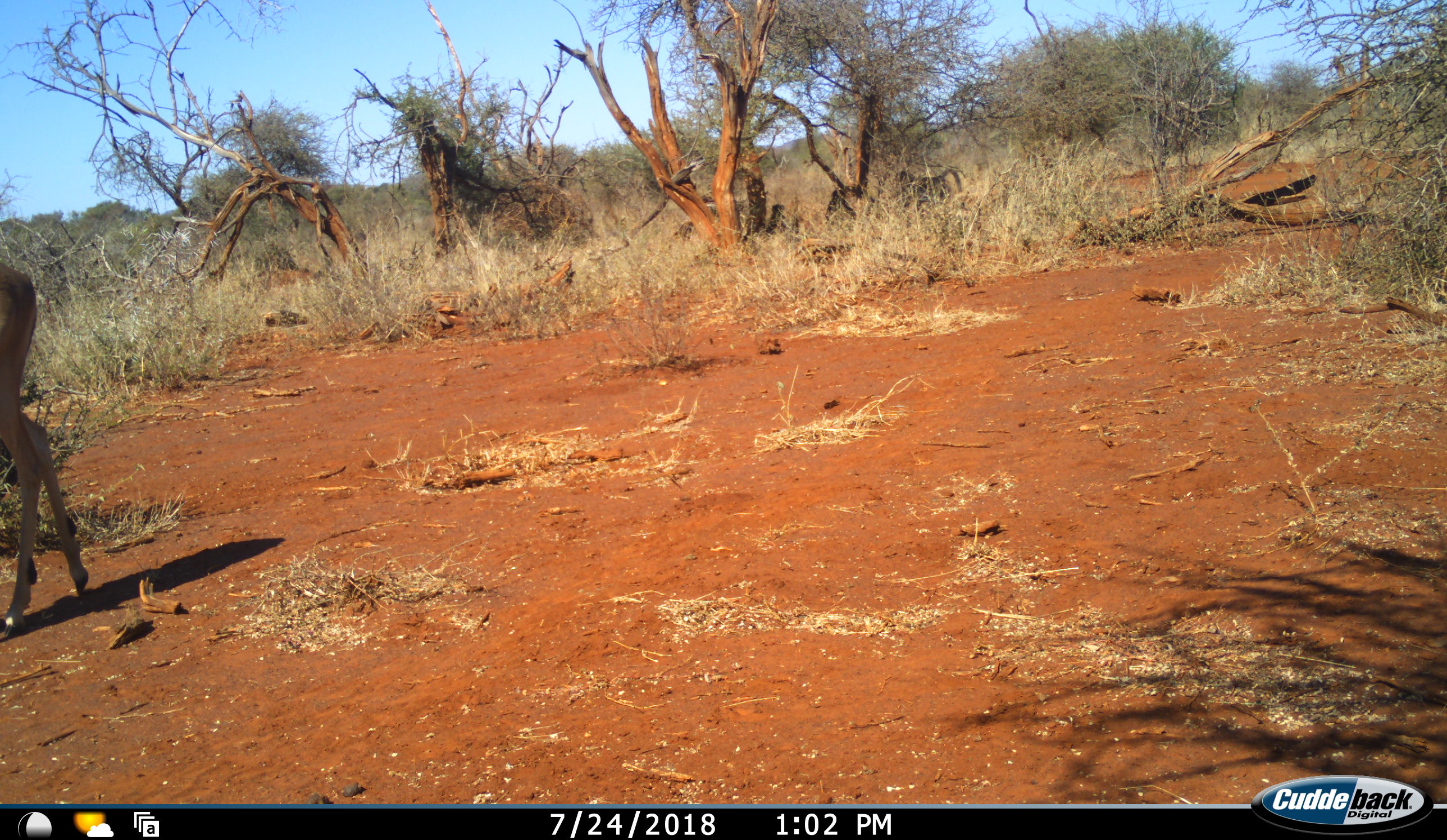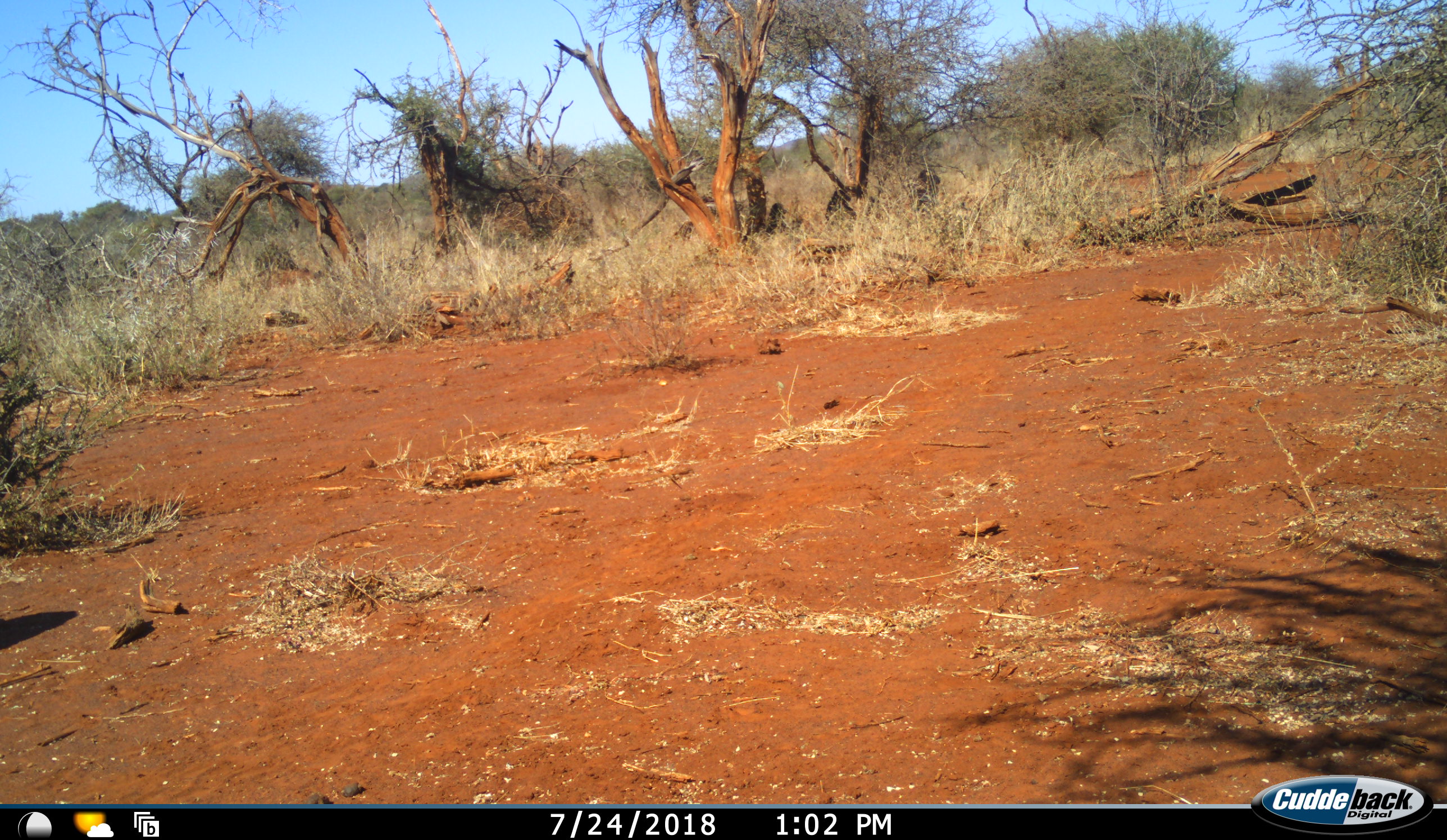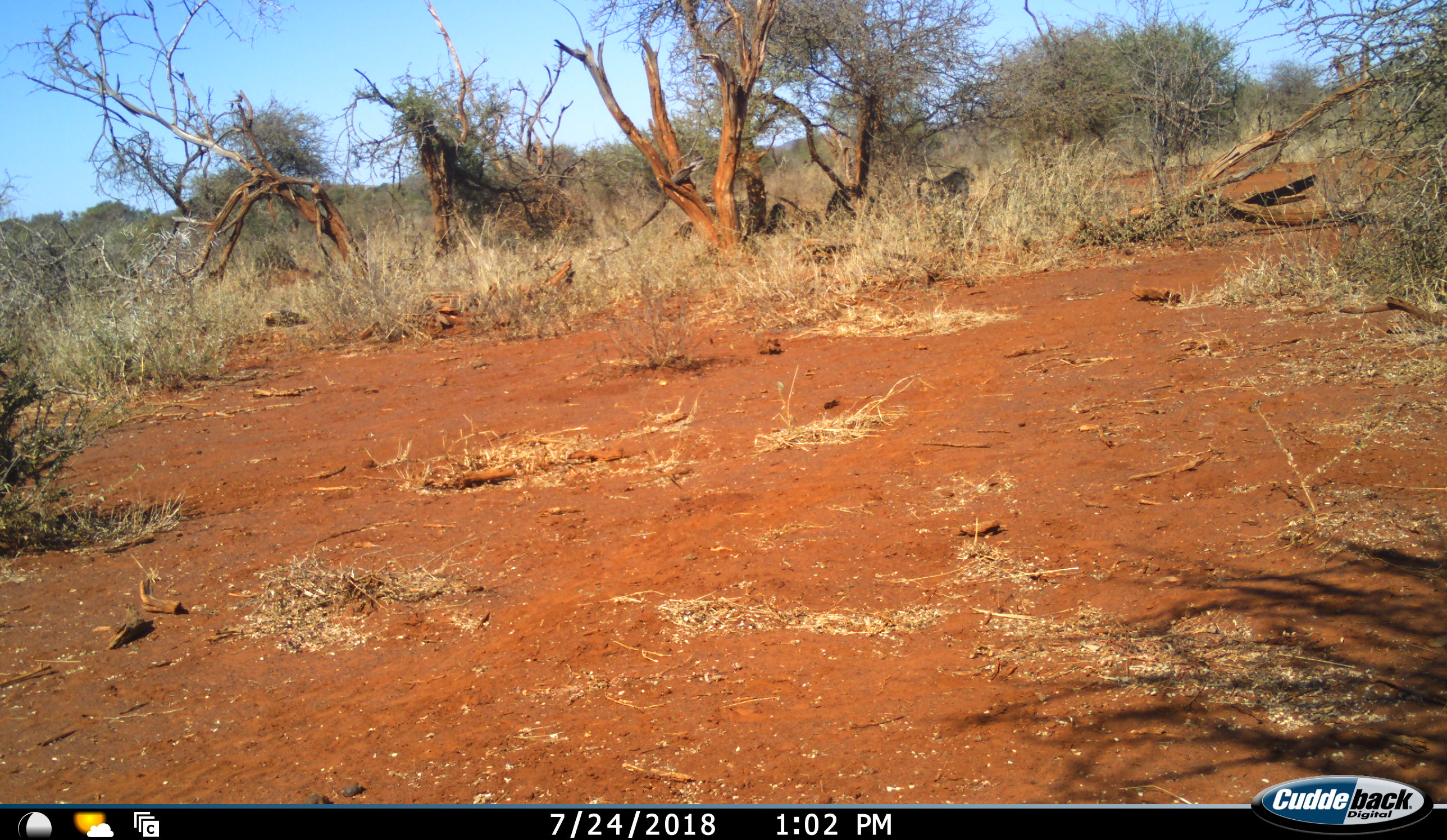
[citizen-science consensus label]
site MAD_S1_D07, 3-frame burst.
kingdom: Animalia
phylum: Chordata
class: Mammalia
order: Primates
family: Cercopithecidae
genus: Papio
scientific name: Papio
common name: baboon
Baboon (Papio), count 3. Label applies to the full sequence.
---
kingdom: Animalia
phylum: Chordata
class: Mammalia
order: Artiodactyla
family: Bovidae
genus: Aepyceros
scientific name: Aepyceros melampus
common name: impala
Impala (Aepyceros melampus), count 1. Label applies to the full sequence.